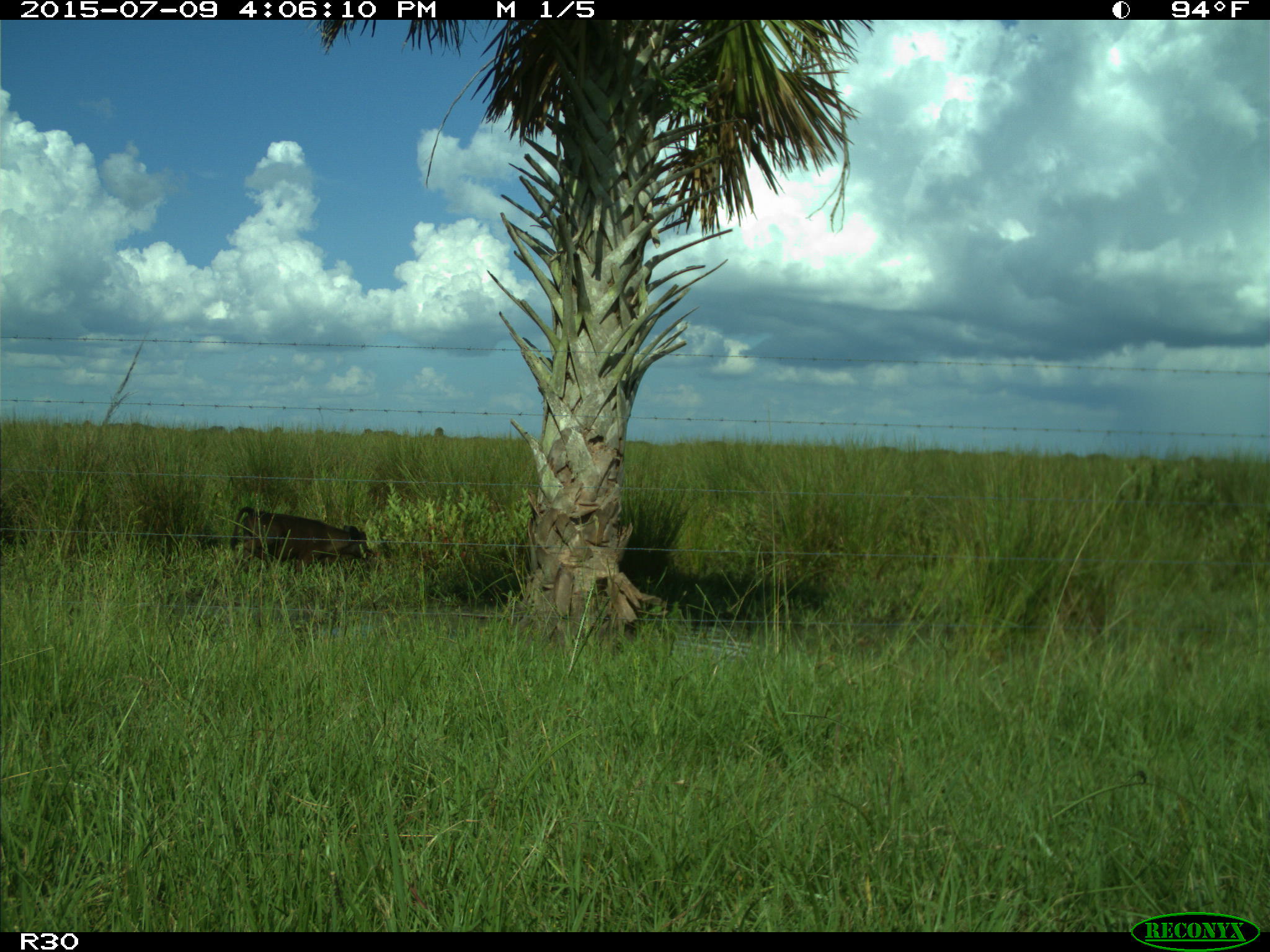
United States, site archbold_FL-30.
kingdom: Animalia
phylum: Chordata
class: Mammalia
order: Artiodactyla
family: Bovidae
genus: Bos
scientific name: Bos taurus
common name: domestic cow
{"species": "Bos taurus (domestic cow)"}